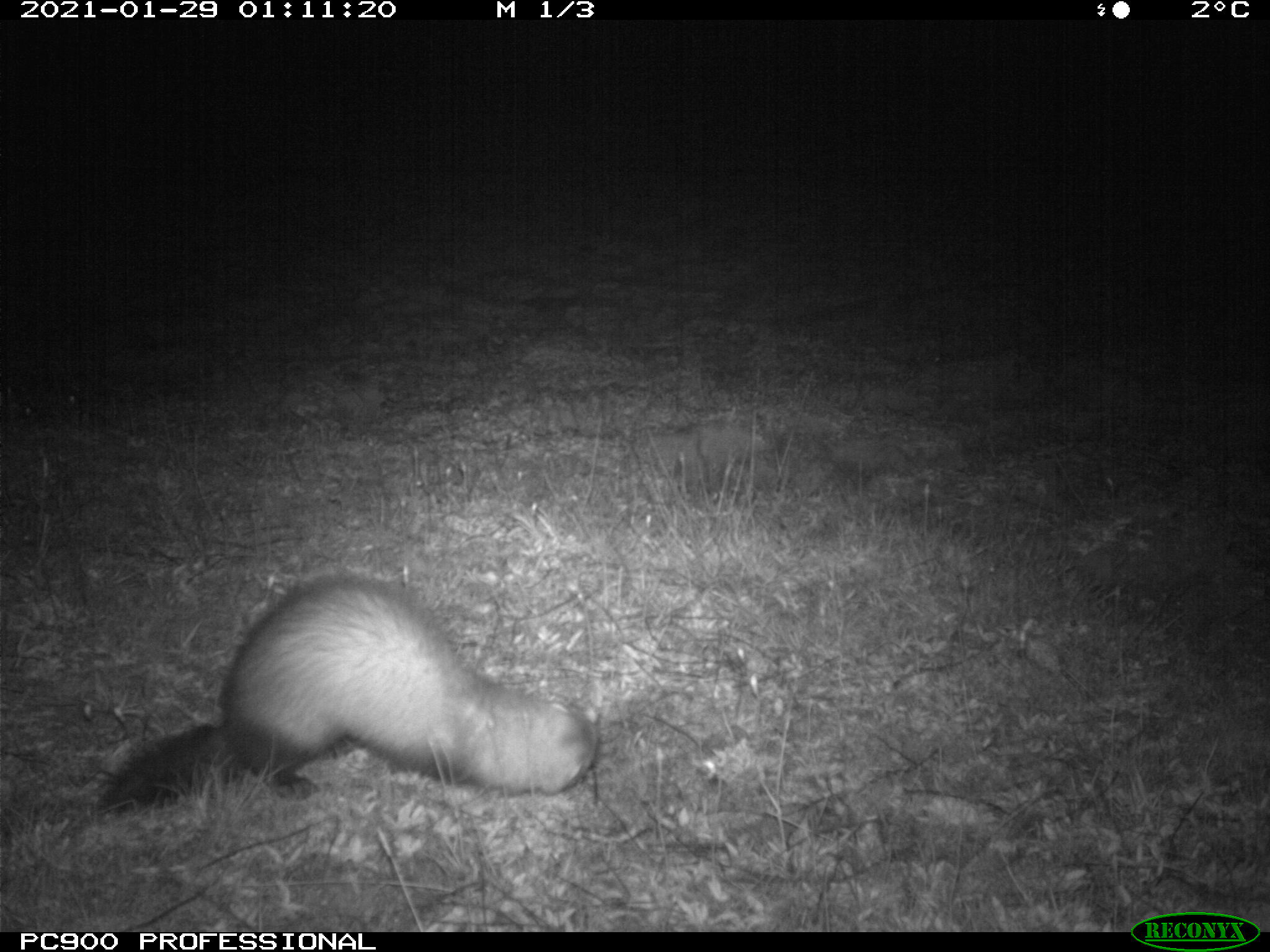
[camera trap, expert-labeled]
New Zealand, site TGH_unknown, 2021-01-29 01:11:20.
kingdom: Animalia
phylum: Chordata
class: Mammalia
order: Carnivora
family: Mustelidae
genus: Mustela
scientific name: Mustela furo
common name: ferret